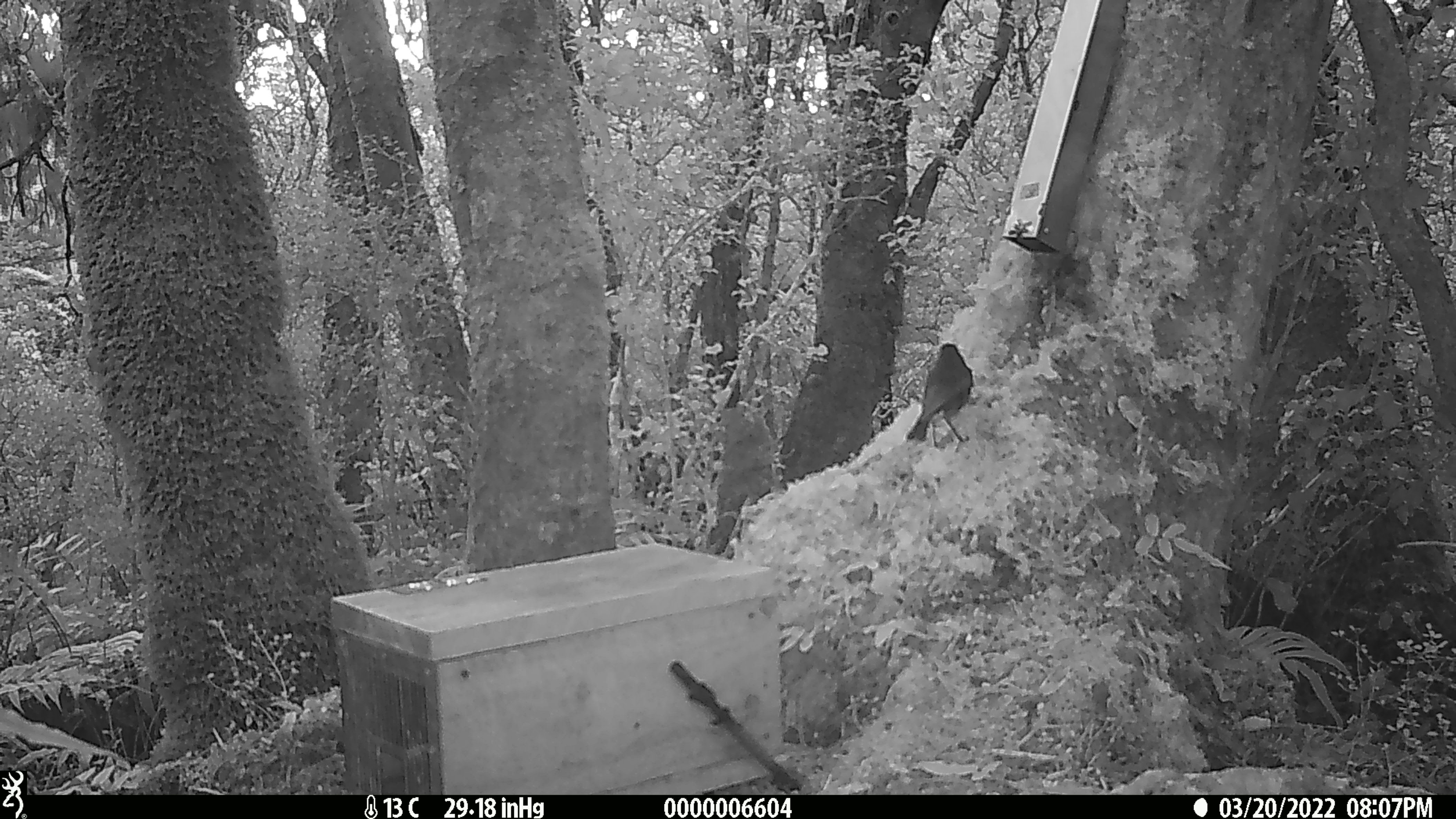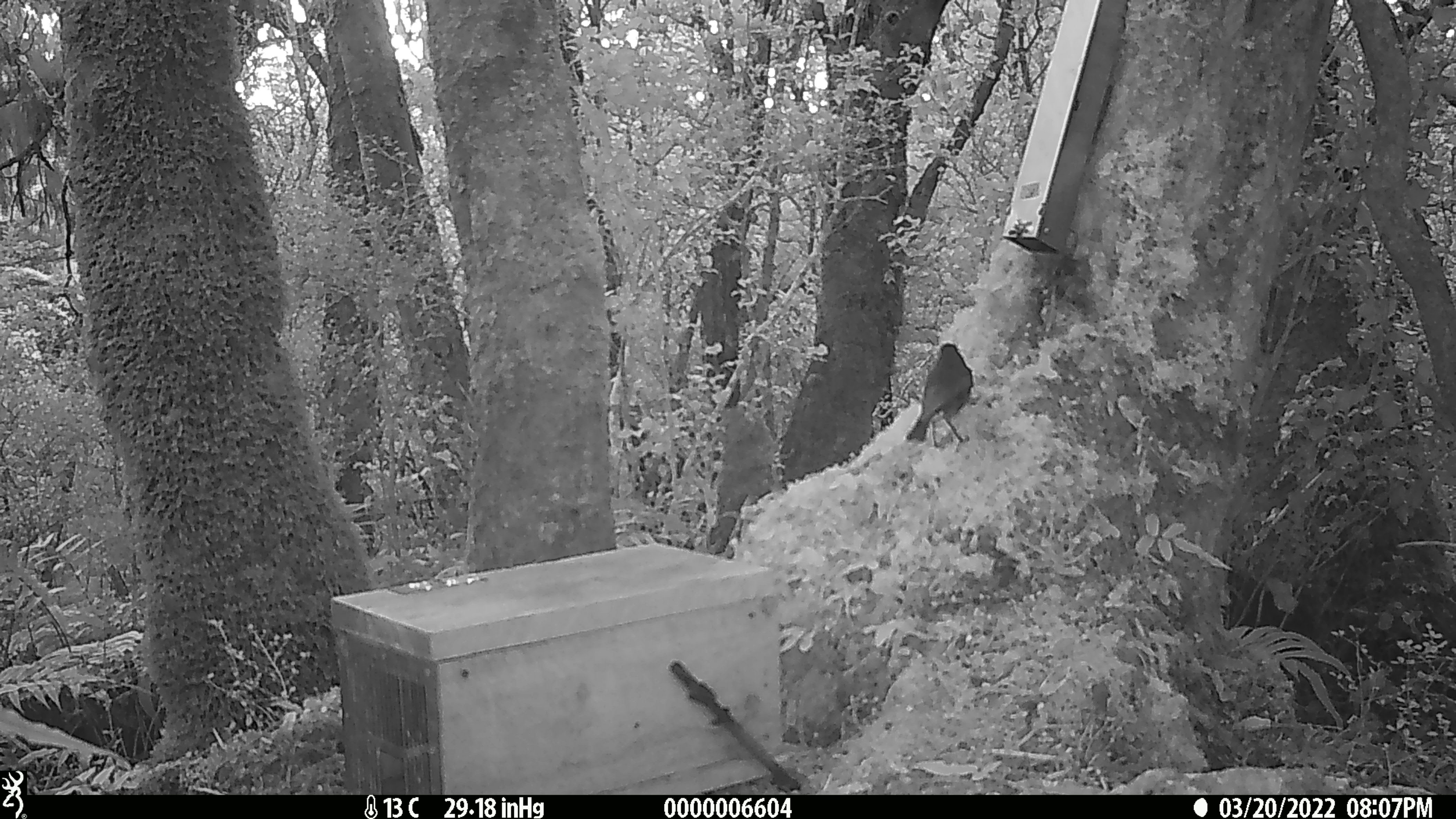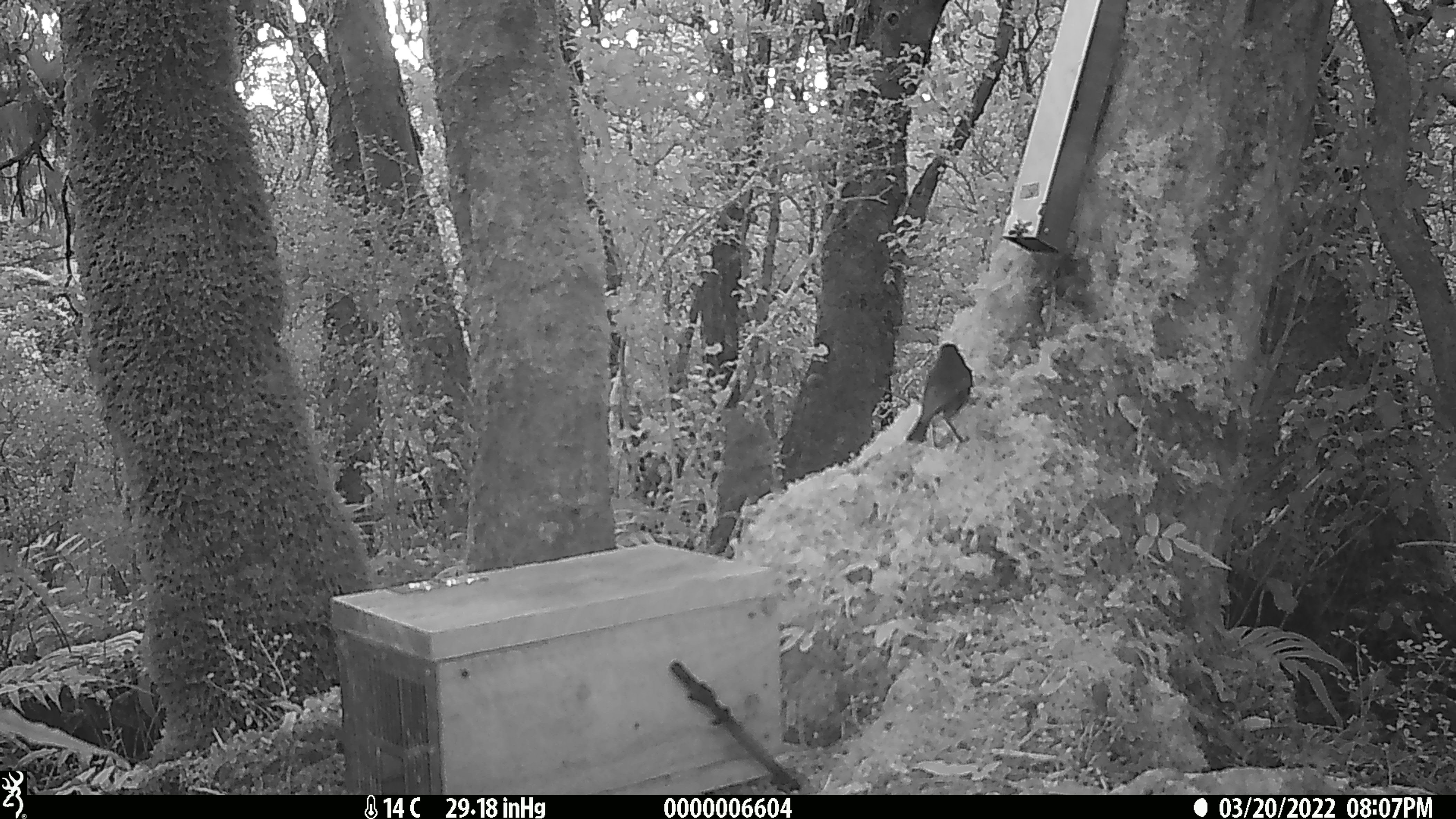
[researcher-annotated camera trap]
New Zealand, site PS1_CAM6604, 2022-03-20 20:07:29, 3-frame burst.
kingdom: Animalia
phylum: Chordata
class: Aves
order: Passeriformes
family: Petroicidae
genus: Petroica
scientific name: Petroica australis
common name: new zealand robin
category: robin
Robin (new zealand robin) (Petroica australis).